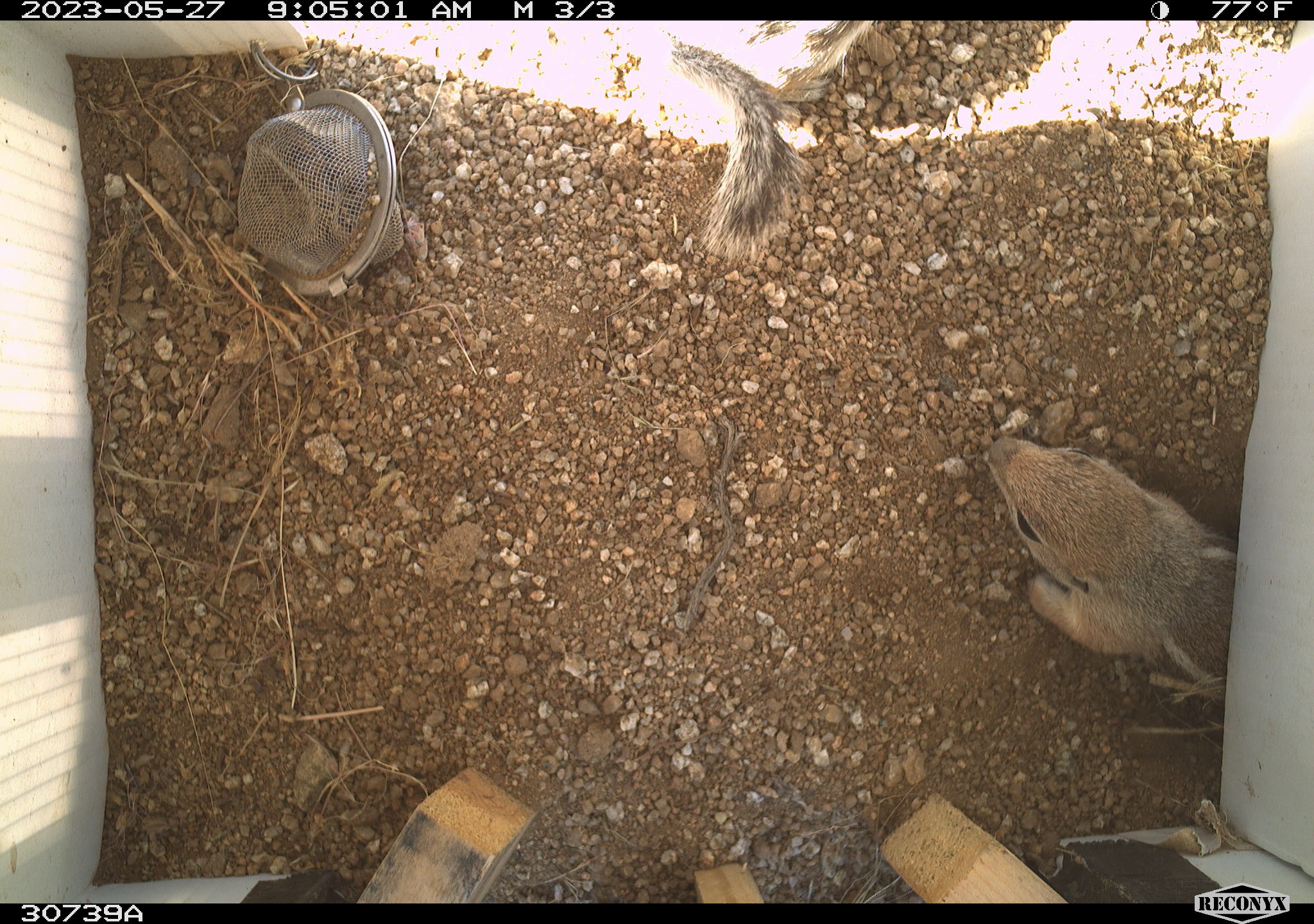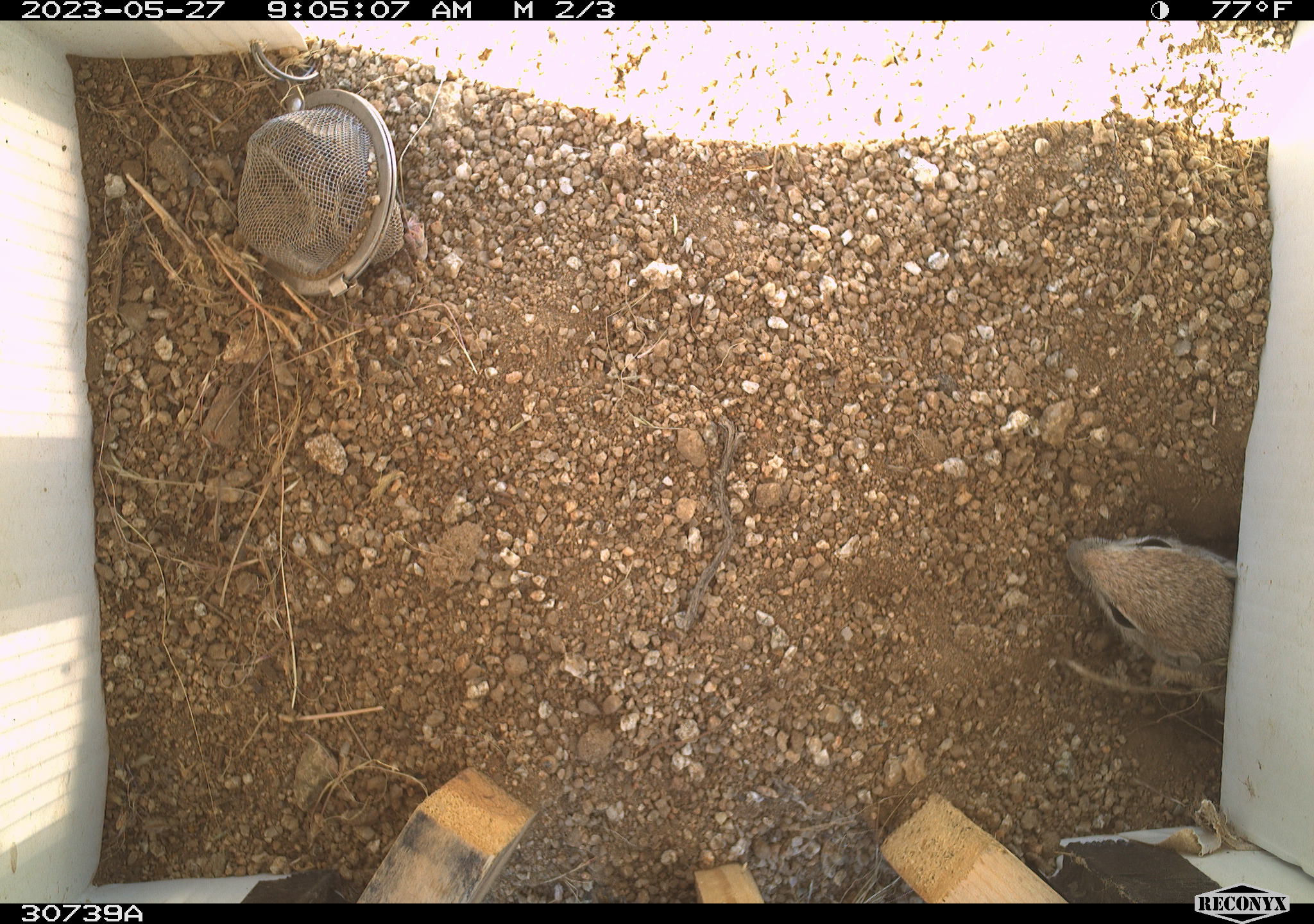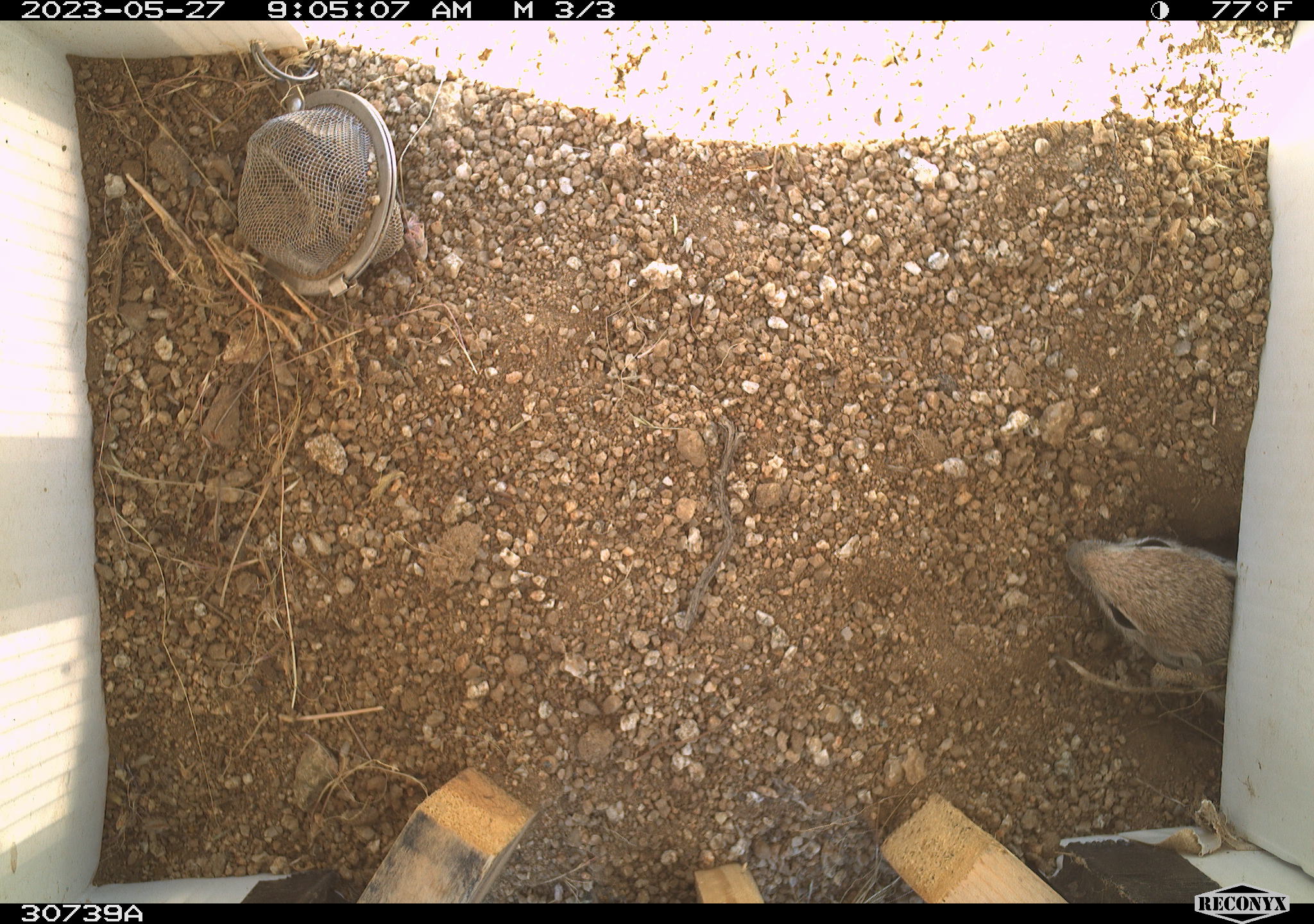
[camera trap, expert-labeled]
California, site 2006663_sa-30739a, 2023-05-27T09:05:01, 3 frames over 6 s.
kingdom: Animalia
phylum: Chordata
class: Mammalia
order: Rodentia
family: Sciuridae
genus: Ammospermophilus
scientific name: Ammospermophilus leucurus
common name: white-tailed antelope squirrel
White-tailed antelope squirrel (Ammospermophilus leucurus).